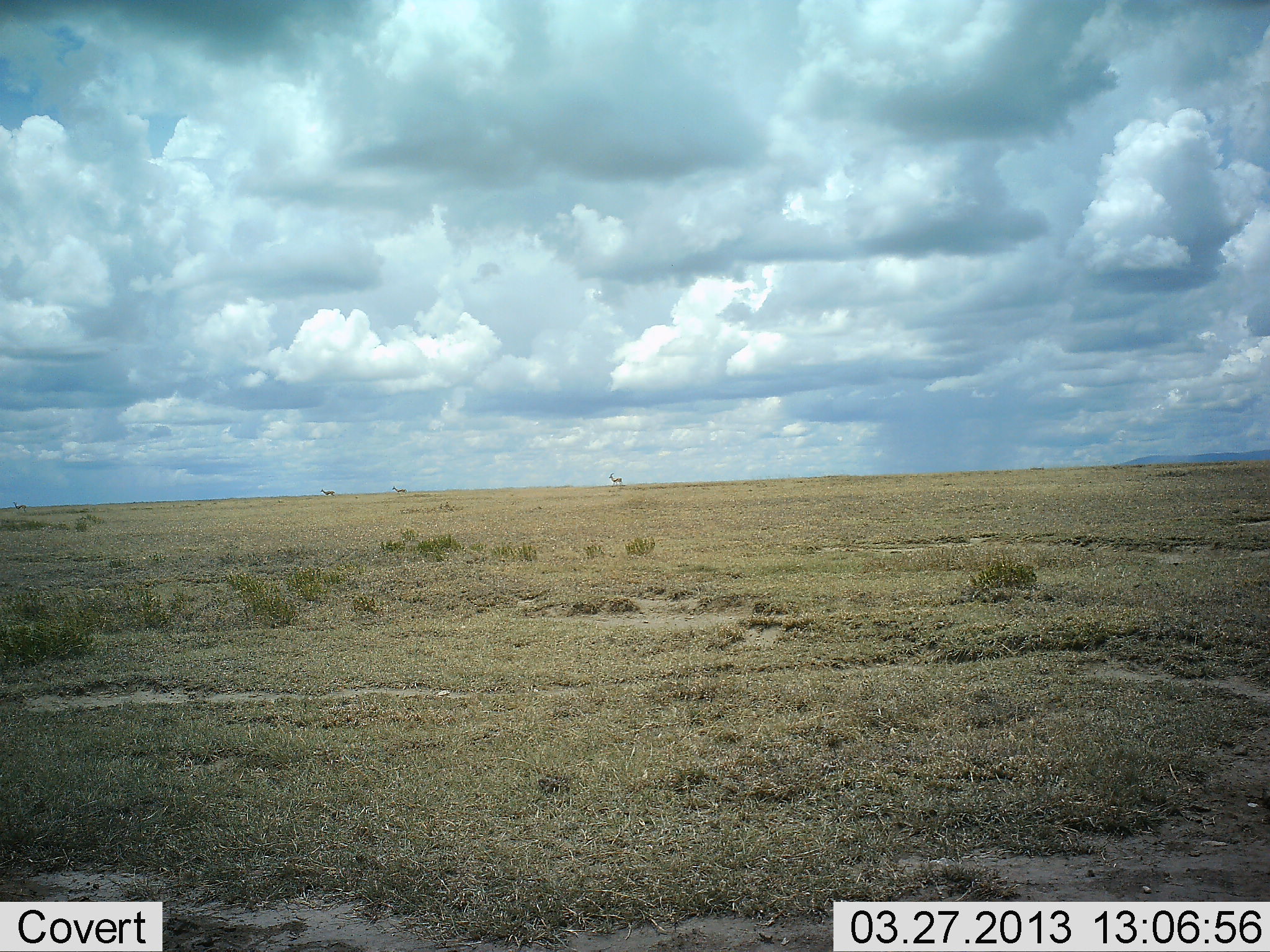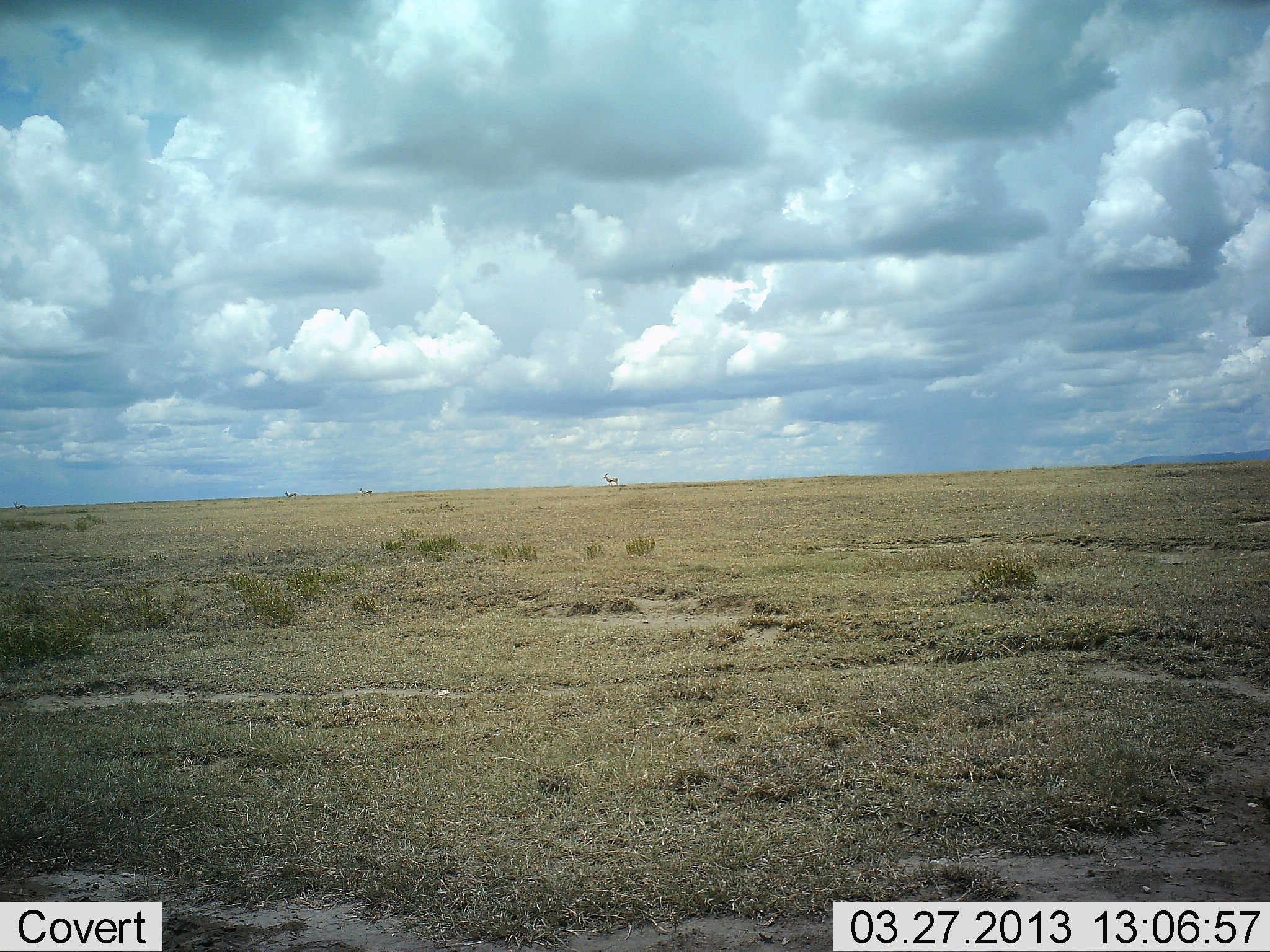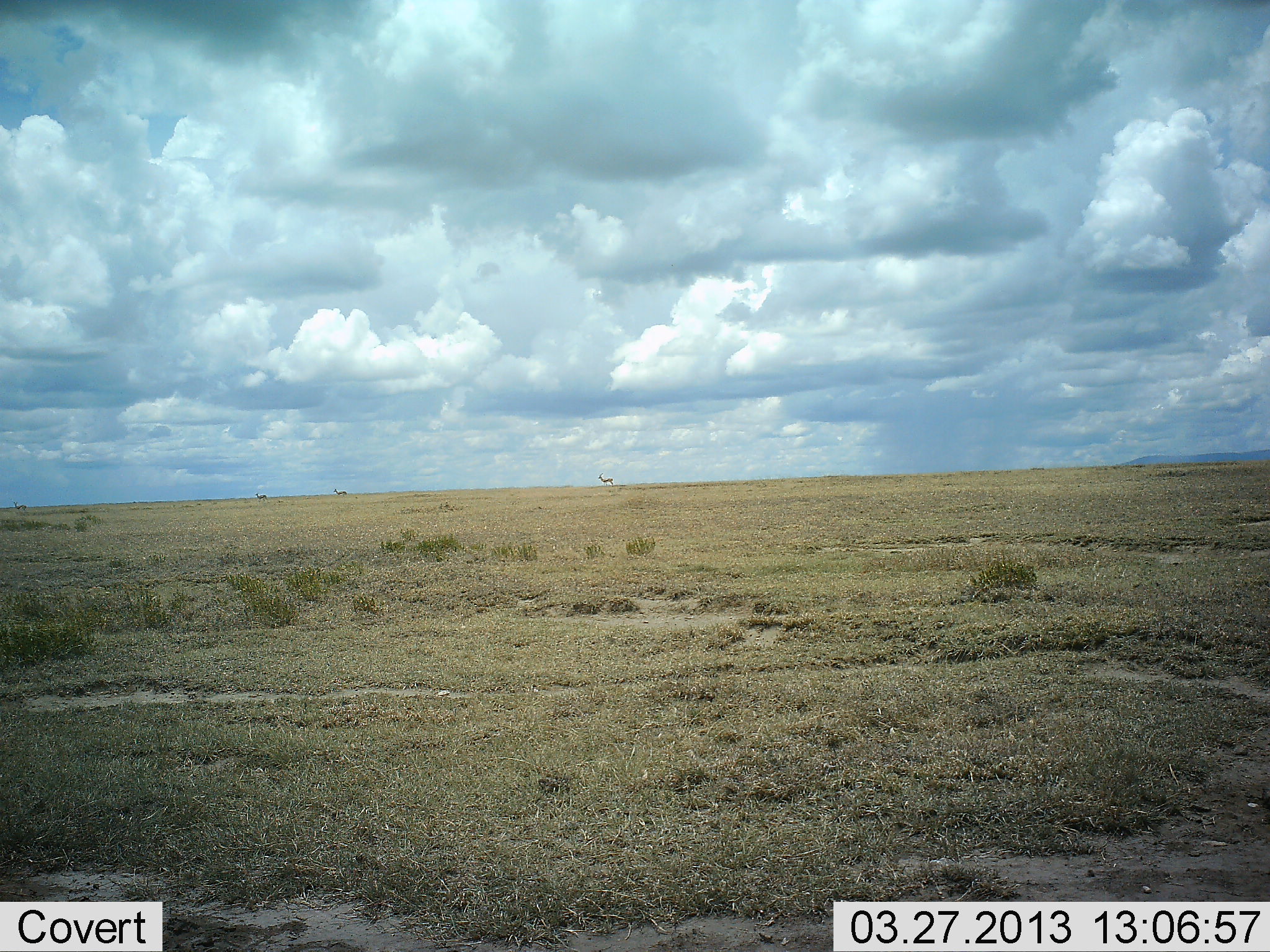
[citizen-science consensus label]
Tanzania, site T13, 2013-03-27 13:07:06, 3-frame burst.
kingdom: Animalia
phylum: Chordata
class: Mammalia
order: Artiodactyla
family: Bovidae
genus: Nanger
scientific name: Nanger granti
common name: grant's gazelle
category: gazellegrants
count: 4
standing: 60%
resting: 0%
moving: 100%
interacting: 0%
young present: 0%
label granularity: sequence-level